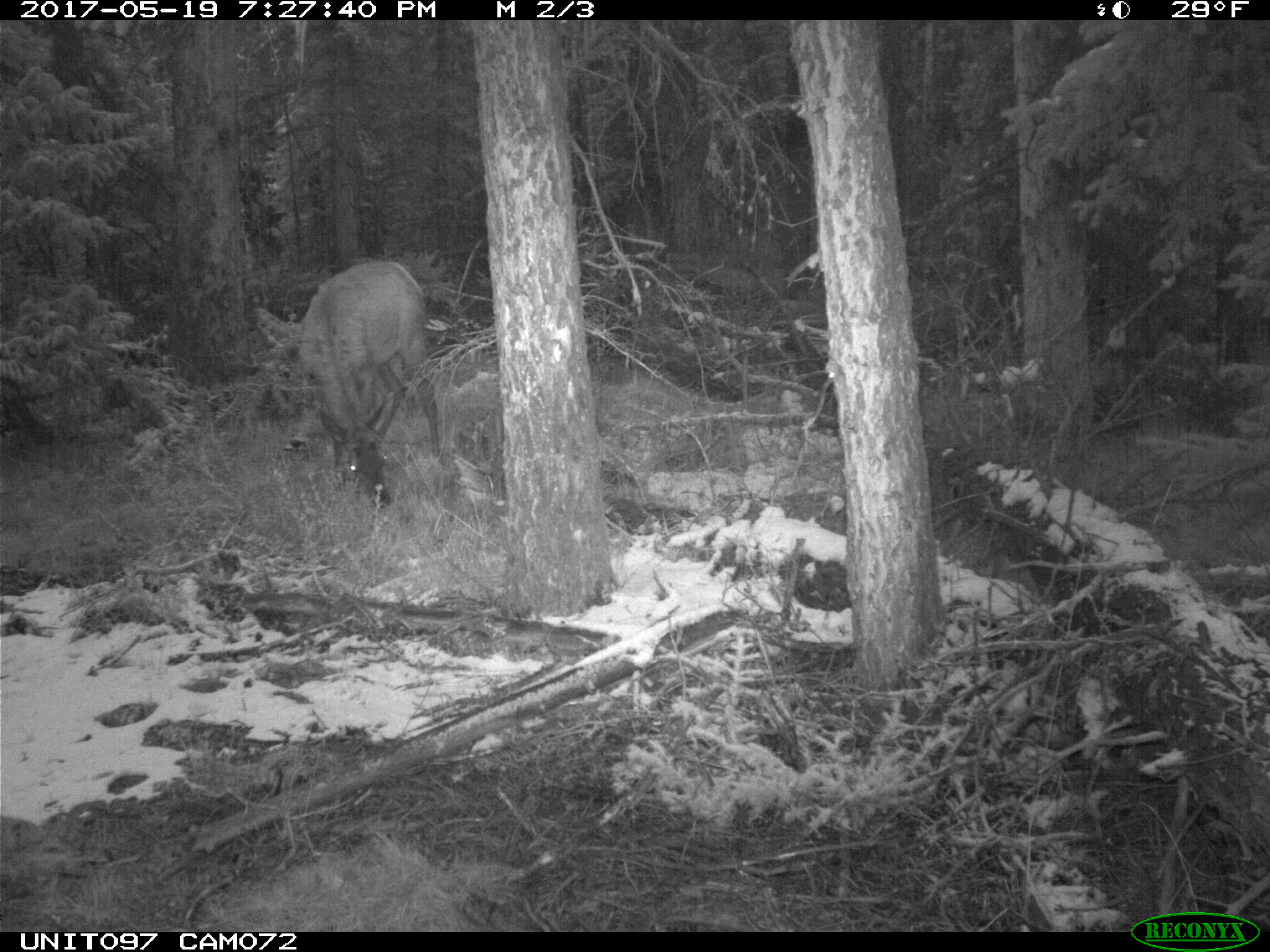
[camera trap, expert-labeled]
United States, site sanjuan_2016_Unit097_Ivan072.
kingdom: Animalia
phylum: Chordata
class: Mammalia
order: Artiodactyla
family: Cervidae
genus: Cervus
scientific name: Cervus elaphus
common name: red deer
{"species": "Cervus elaphus (red deer)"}